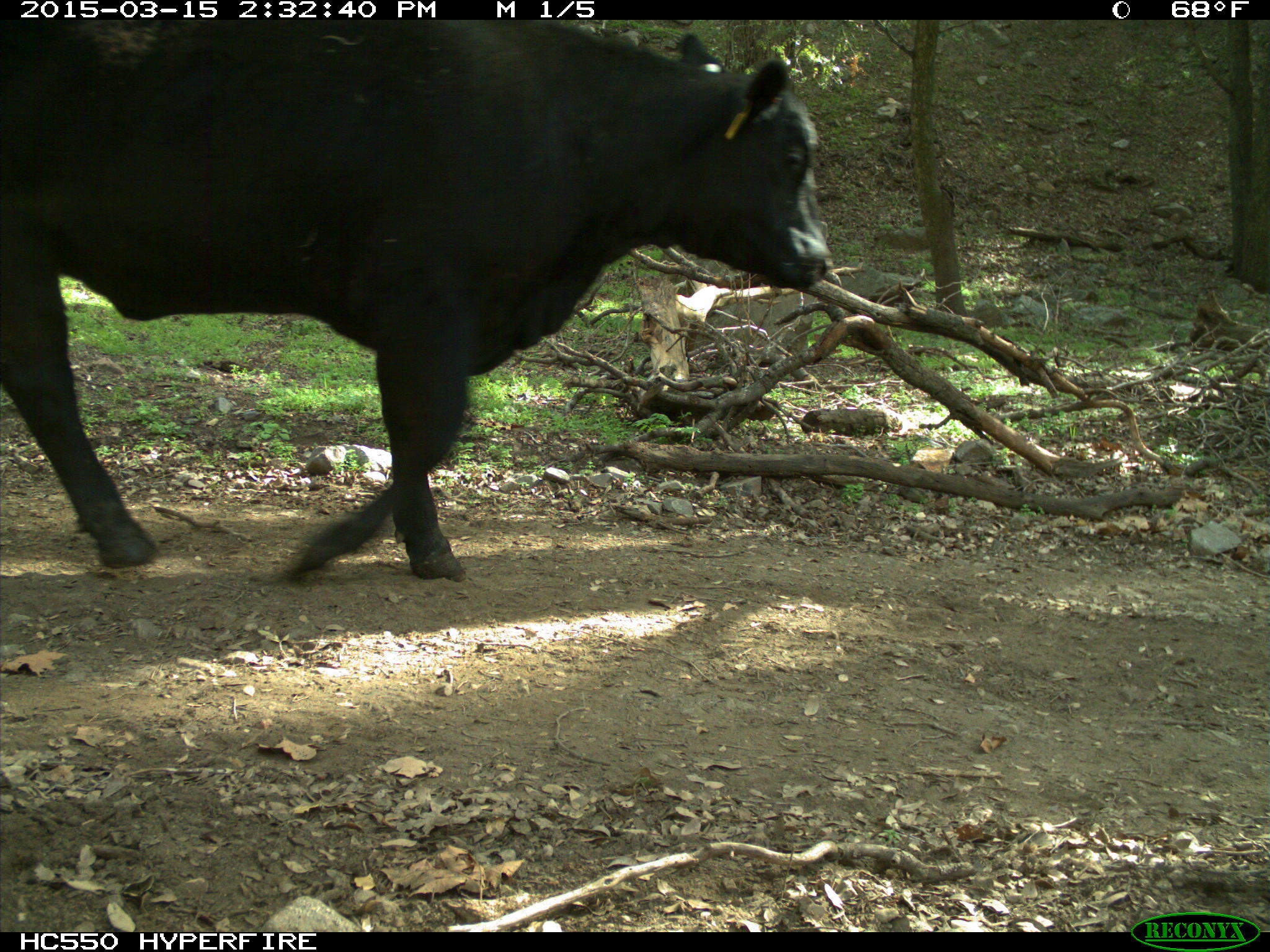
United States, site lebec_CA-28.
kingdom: Animalia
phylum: Chordata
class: Mammalia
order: Artiodactyla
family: Bovidae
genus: Bos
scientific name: Bos taurus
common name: domestic cow